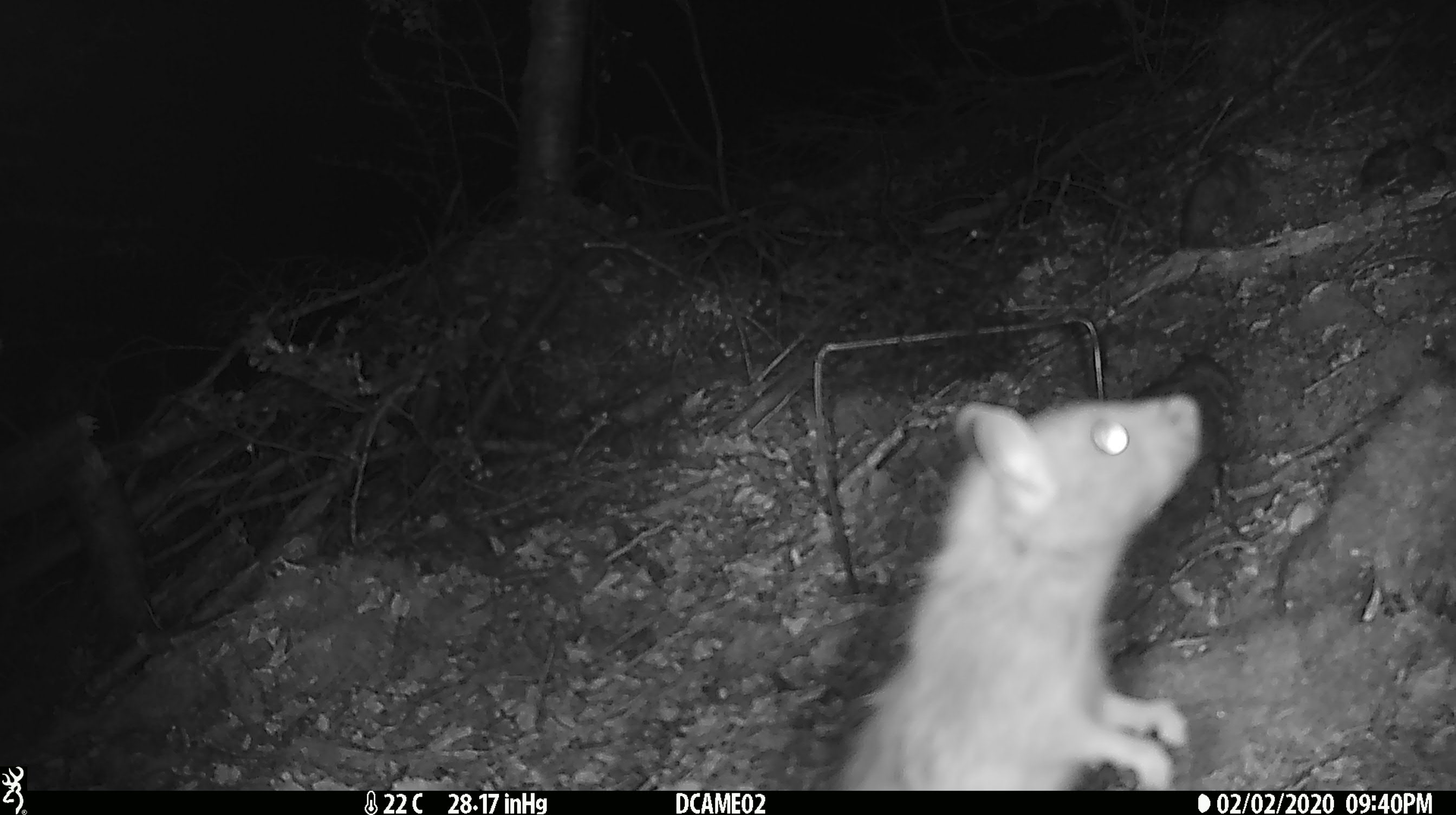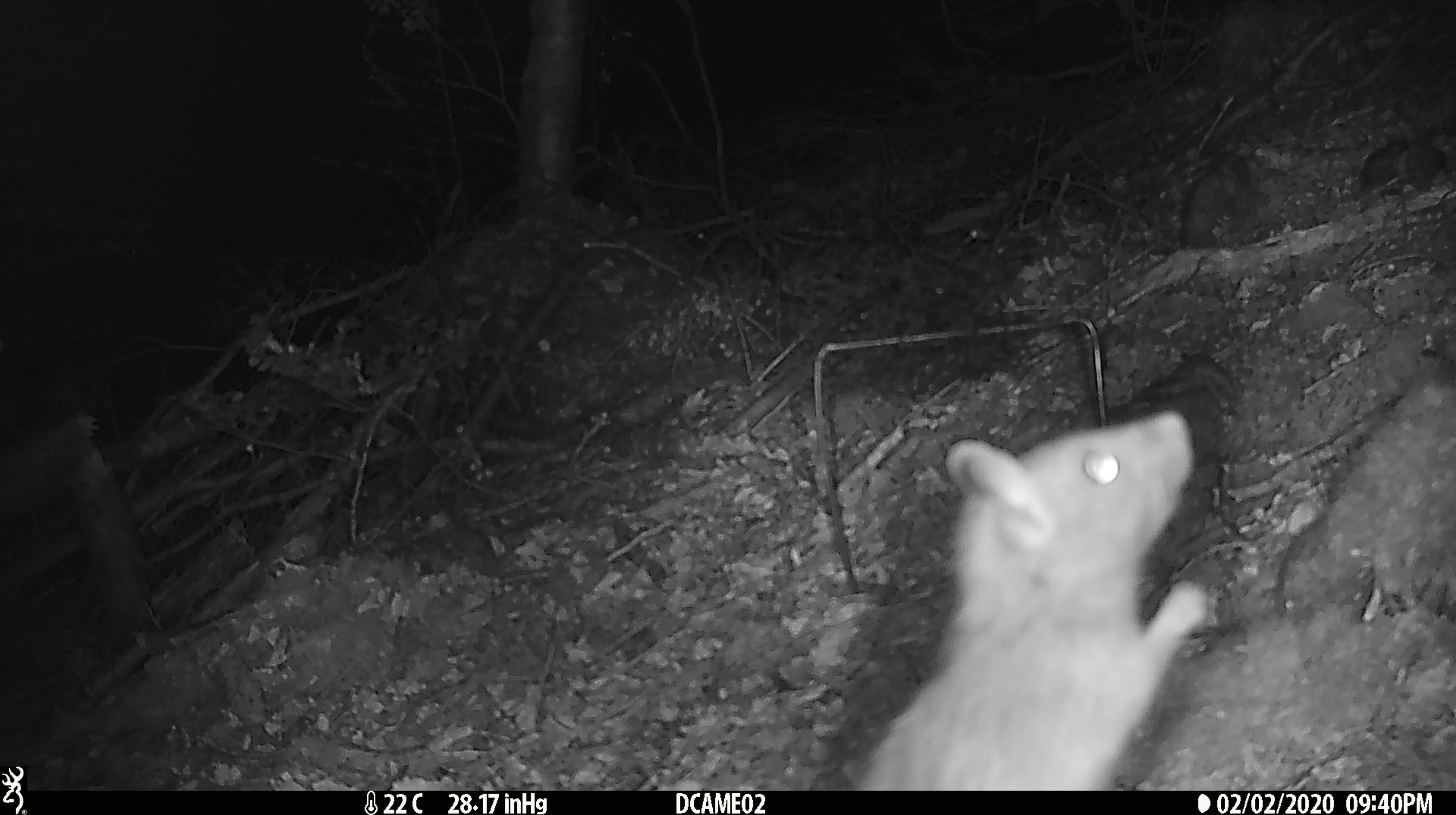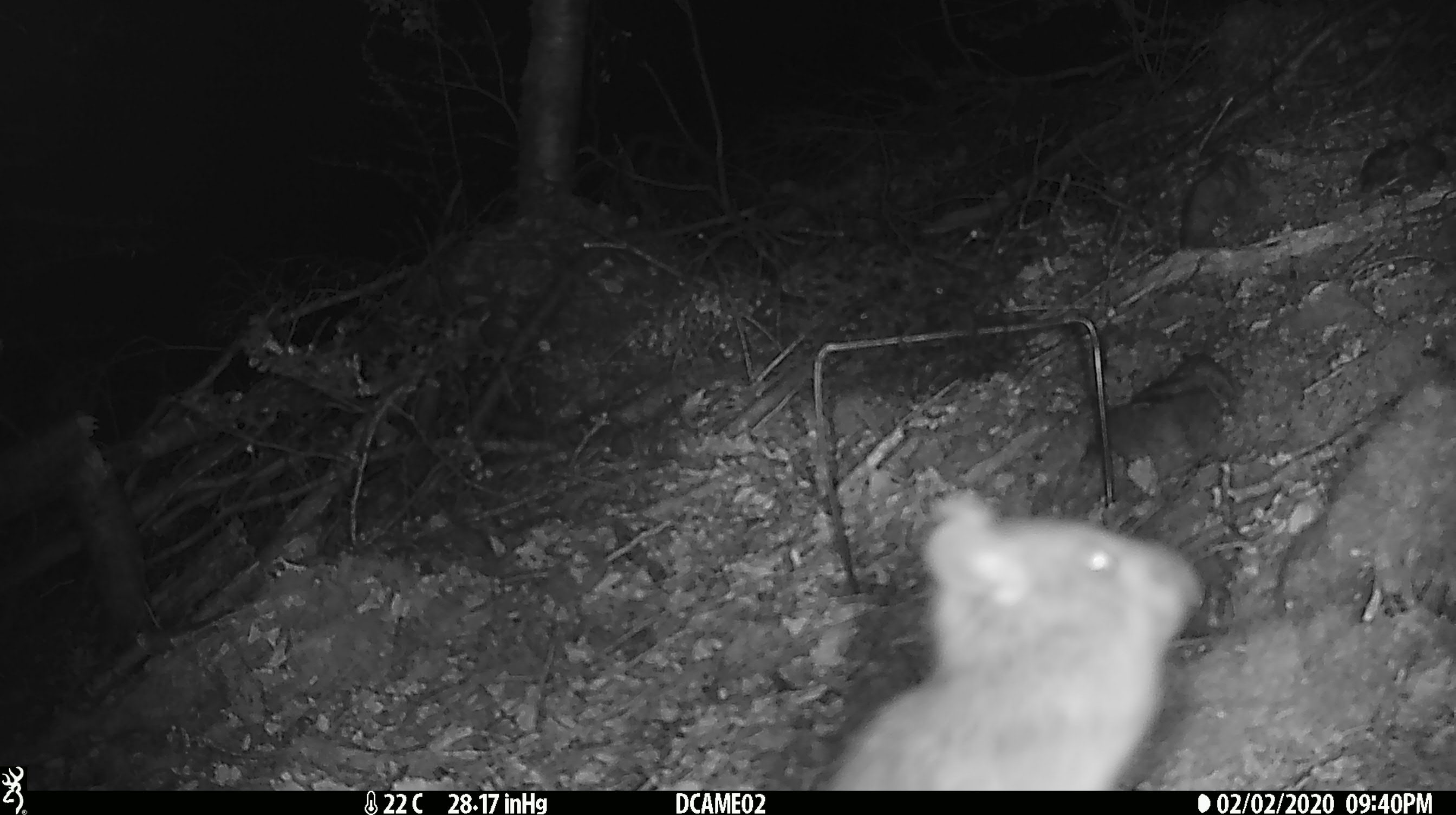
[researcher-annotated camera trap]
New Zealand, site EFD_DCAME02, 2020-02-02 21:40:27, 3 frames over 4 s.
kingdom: Animalia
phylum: Chordata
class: Mammalia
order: Rodentia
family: Muridae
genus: Rattus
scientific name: Rattus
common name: rat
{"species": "rat (Rattus)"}